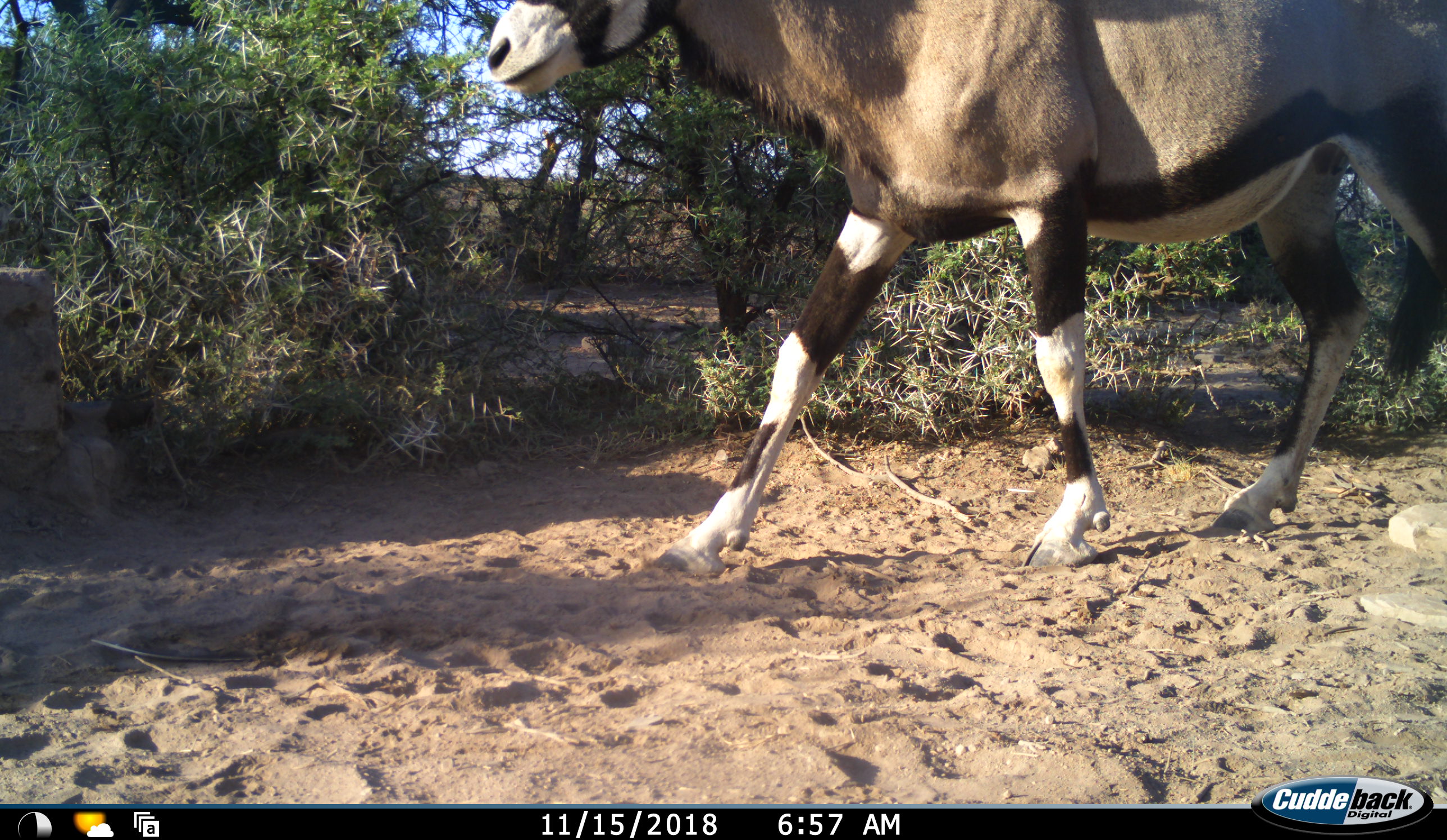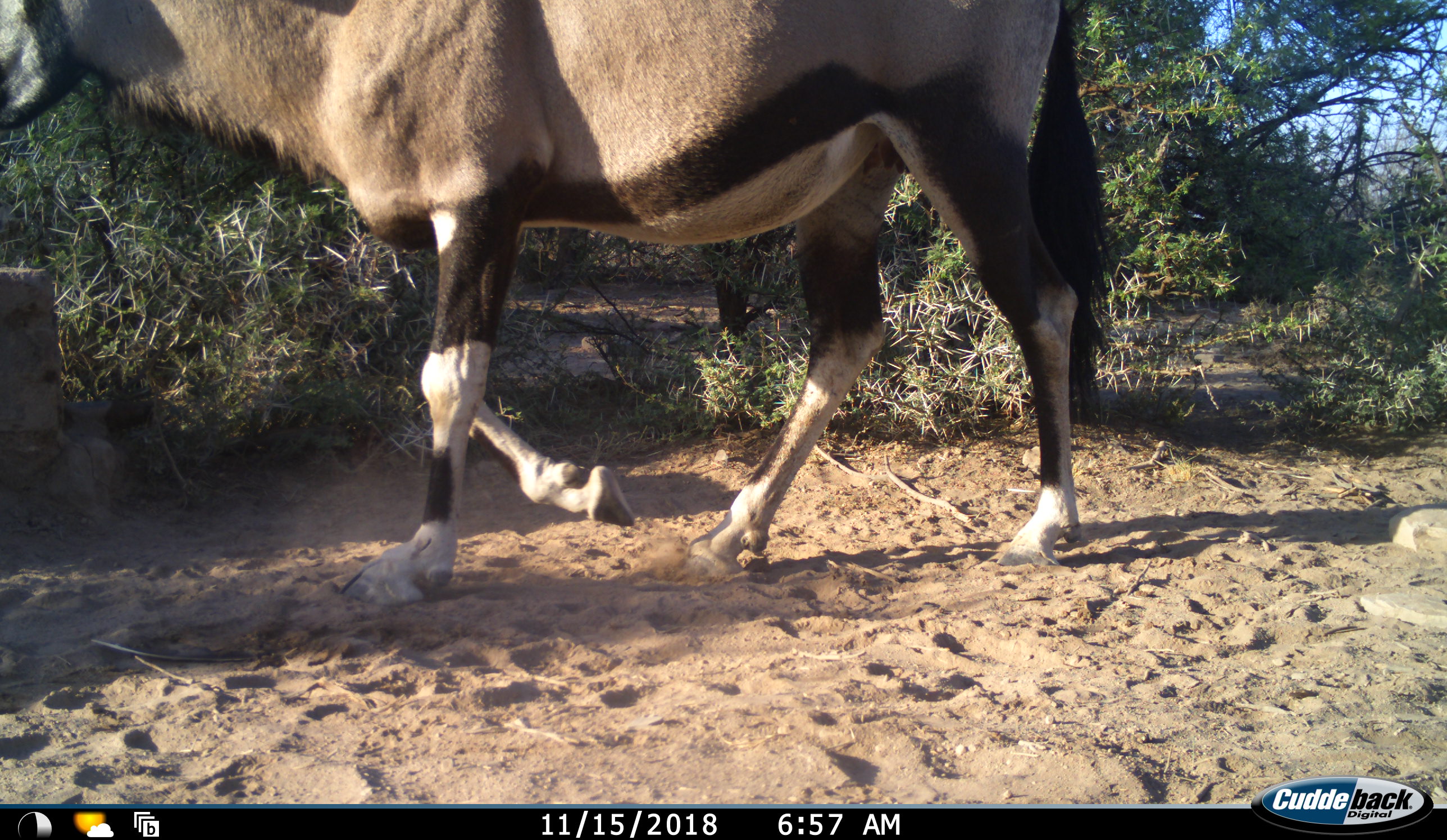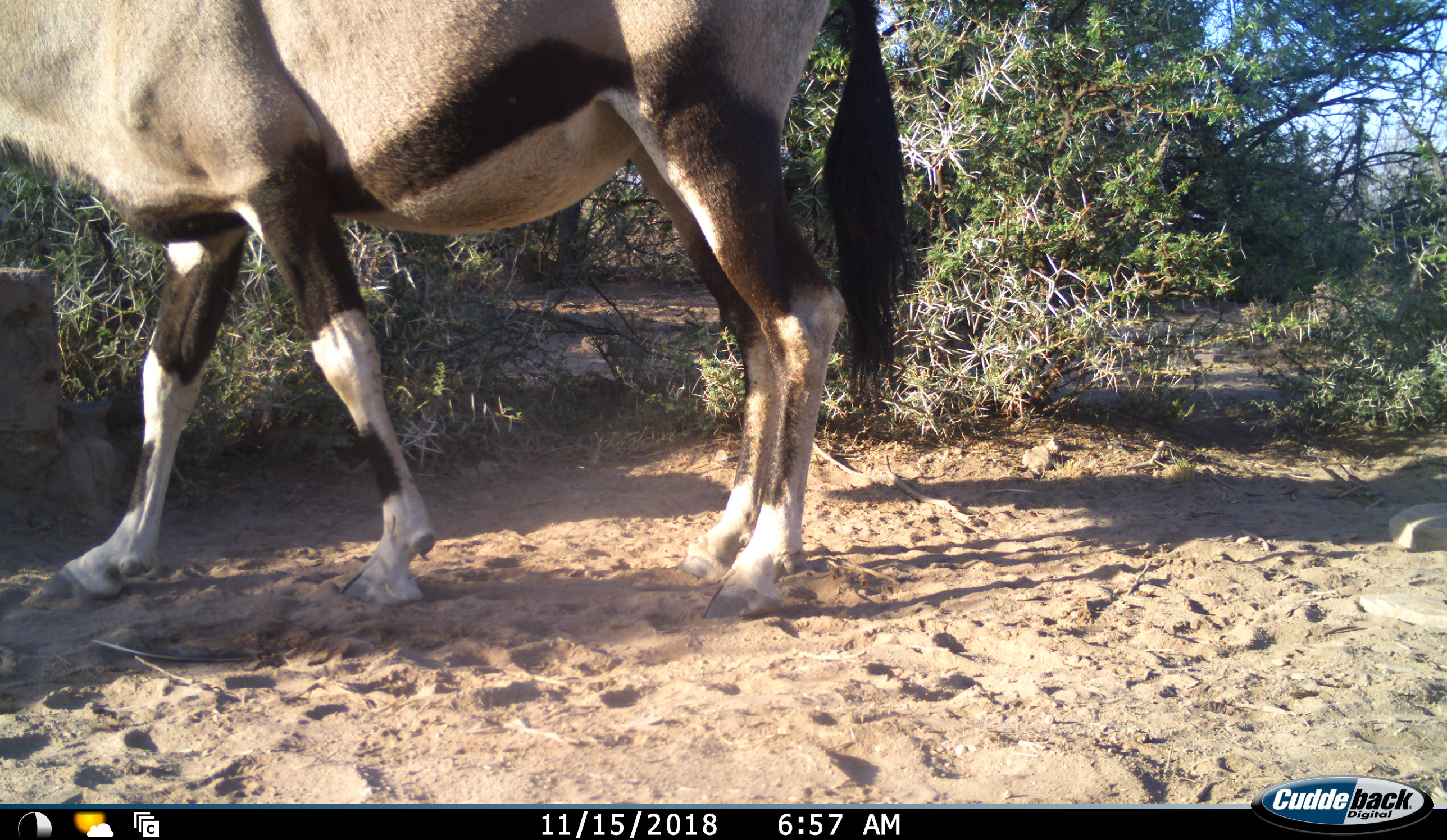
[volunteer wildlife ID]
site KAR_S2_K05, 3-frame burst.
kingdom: Animalia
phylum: Chordata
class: Mammalia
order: Artiodactyla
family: Bovidae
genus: Oryx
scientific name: Oryx gazella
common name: gemsbok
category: oryx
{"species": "oryx (gemsbok) (Oryx gazella)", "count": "1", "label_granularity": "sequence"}